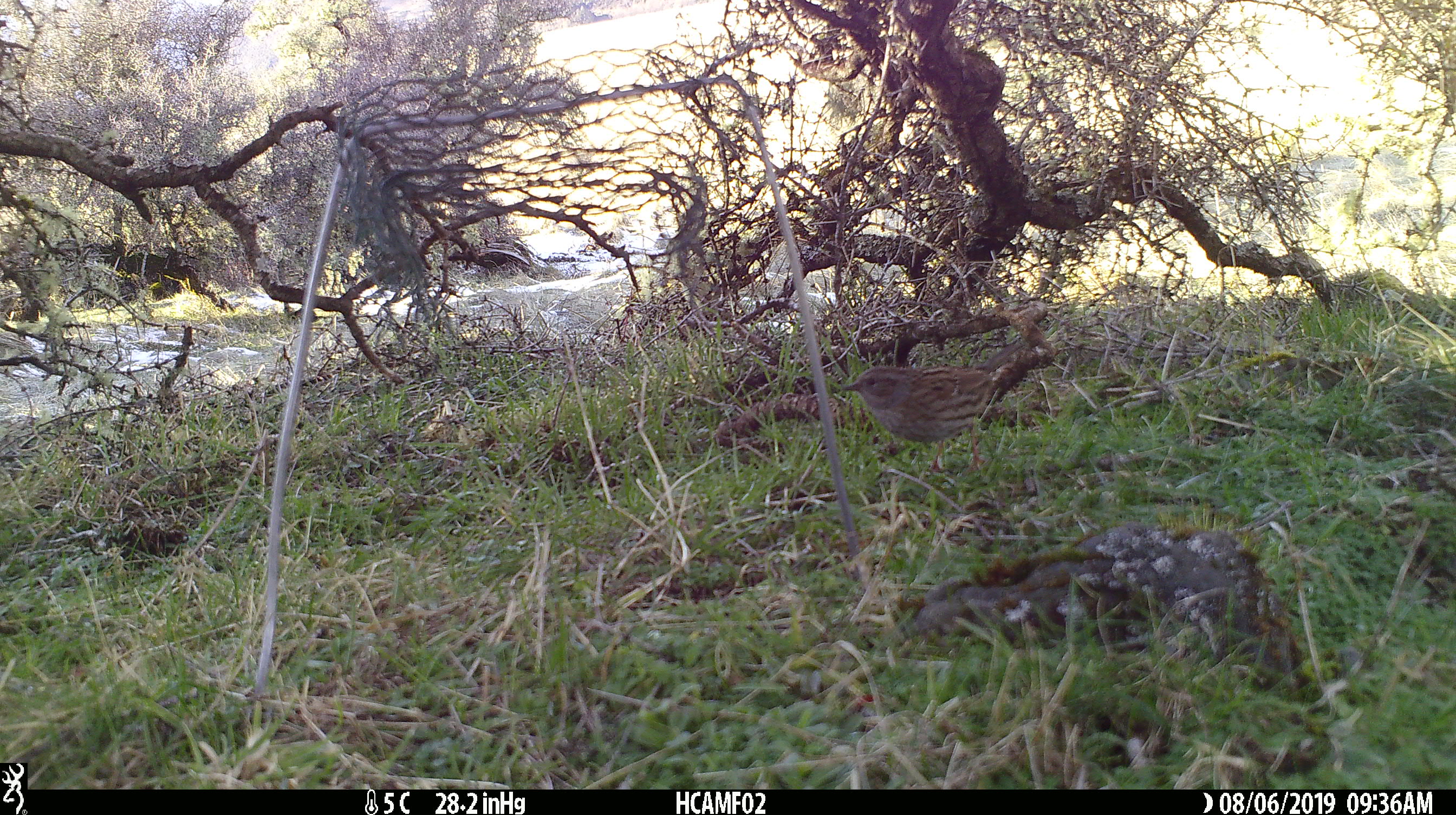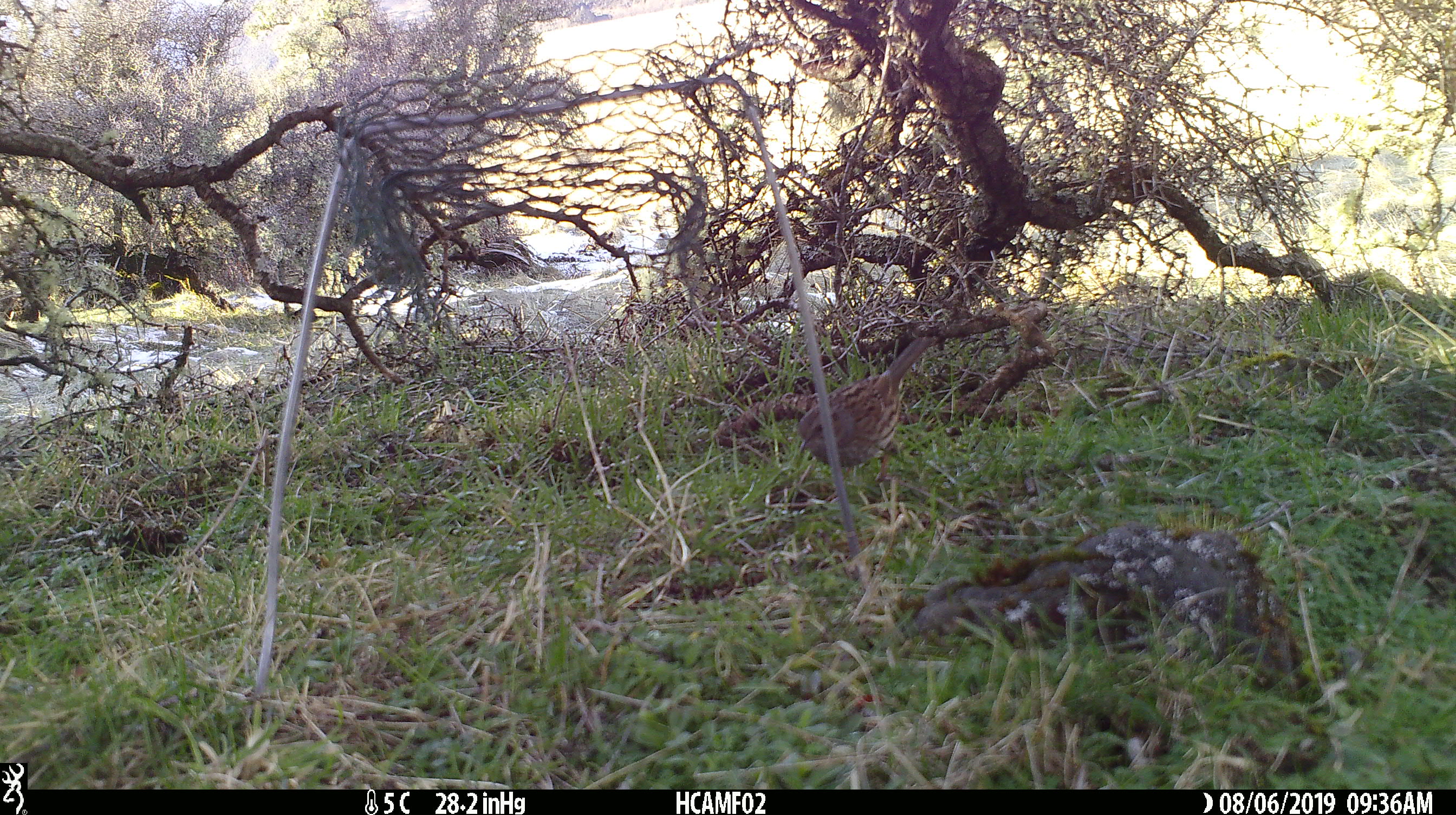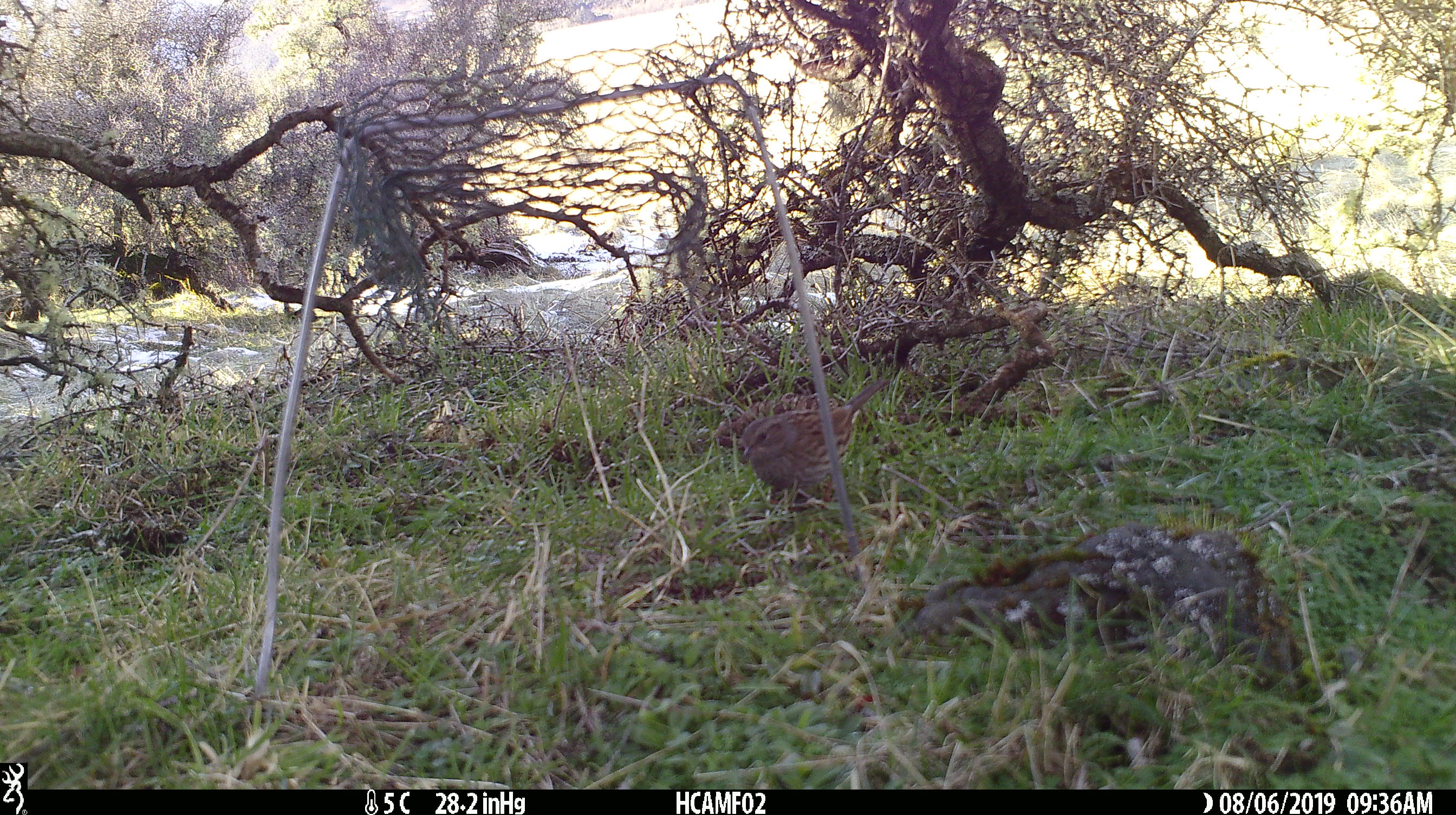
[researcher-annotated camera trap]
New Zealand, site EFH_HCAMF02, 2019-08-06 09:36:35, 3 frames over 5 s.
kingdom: Animalia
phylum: Chordata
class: Aves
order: Passeriformes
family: Prunellidae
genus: Prunella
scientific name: Prunella modularis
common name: dunnock